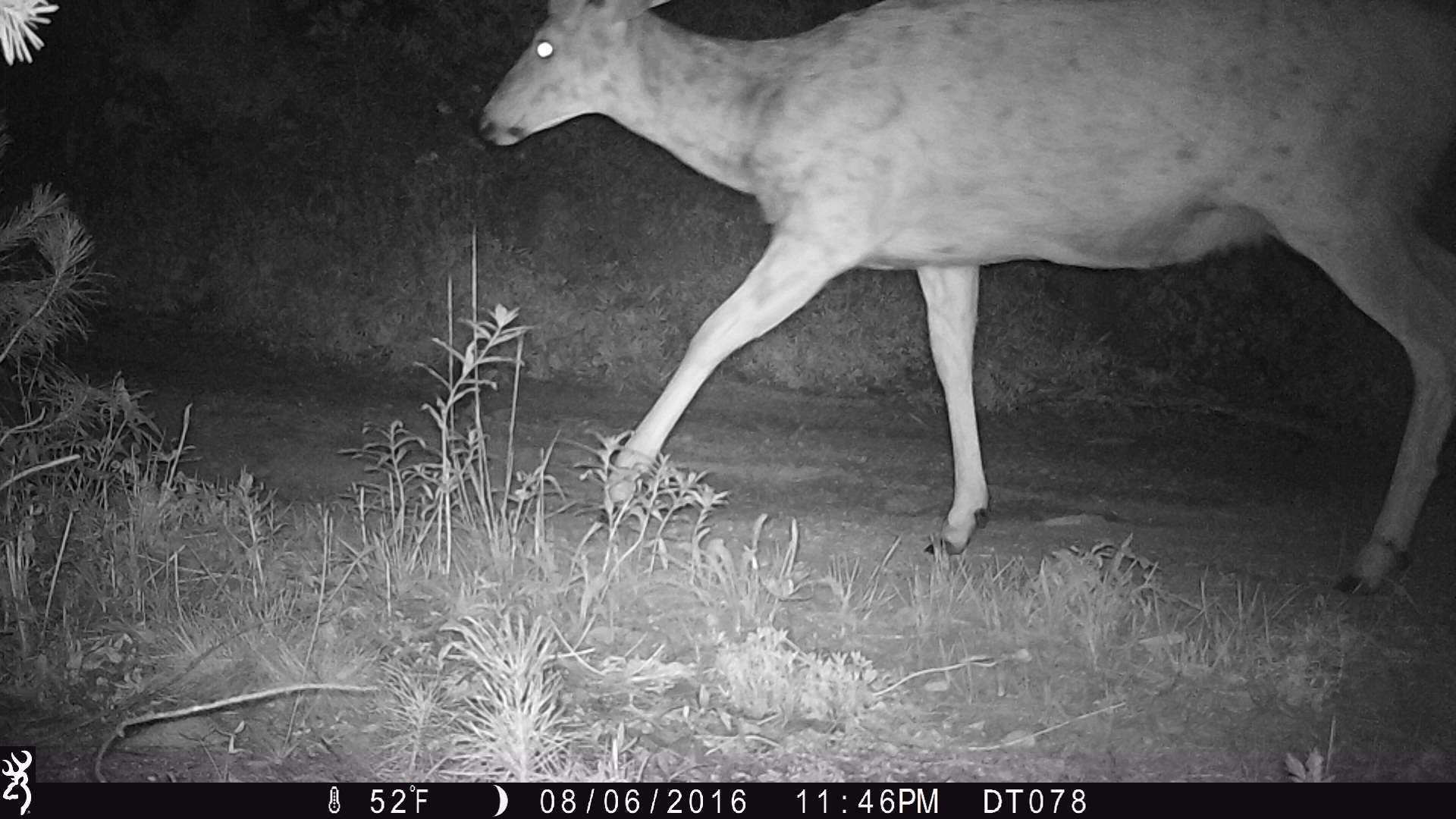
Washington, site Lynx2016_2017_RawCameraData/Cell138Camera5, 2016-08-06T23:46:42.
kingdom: Animalia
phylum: Chordata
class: Mammalia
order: Artiodactyla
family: Cervidae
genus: Odocoileus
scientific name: Odocoileus hemionus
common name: mule deer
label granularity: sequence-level